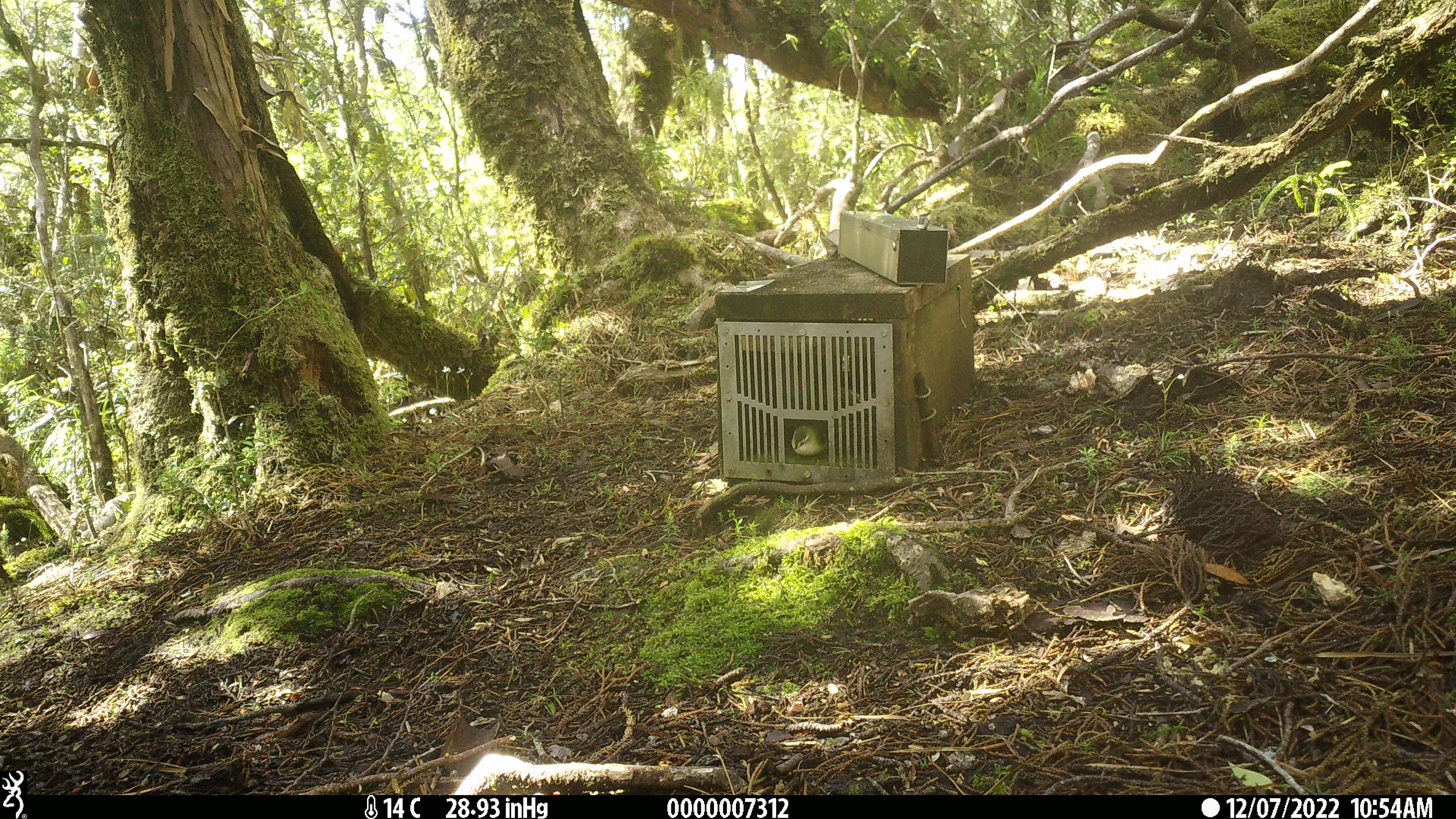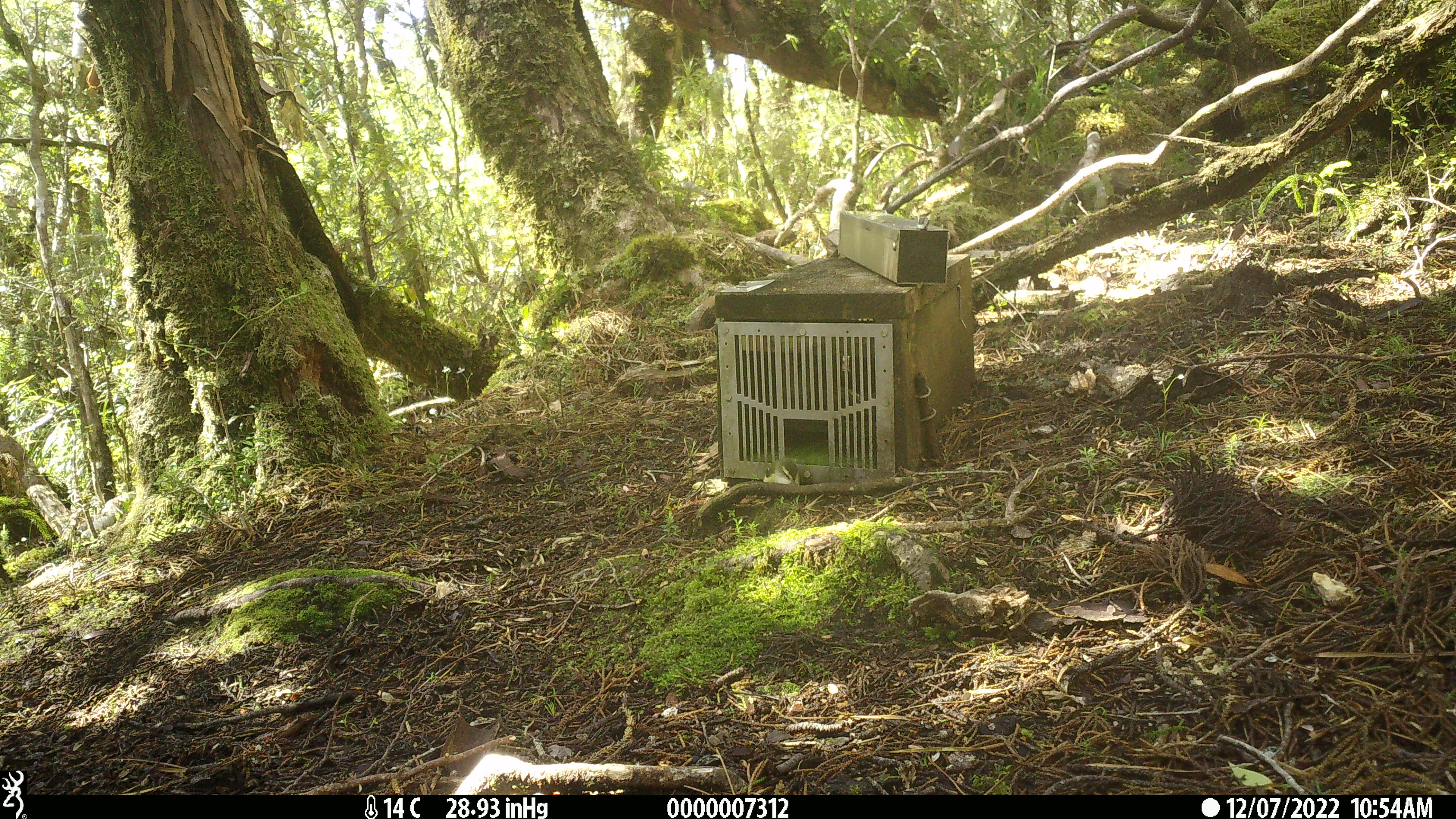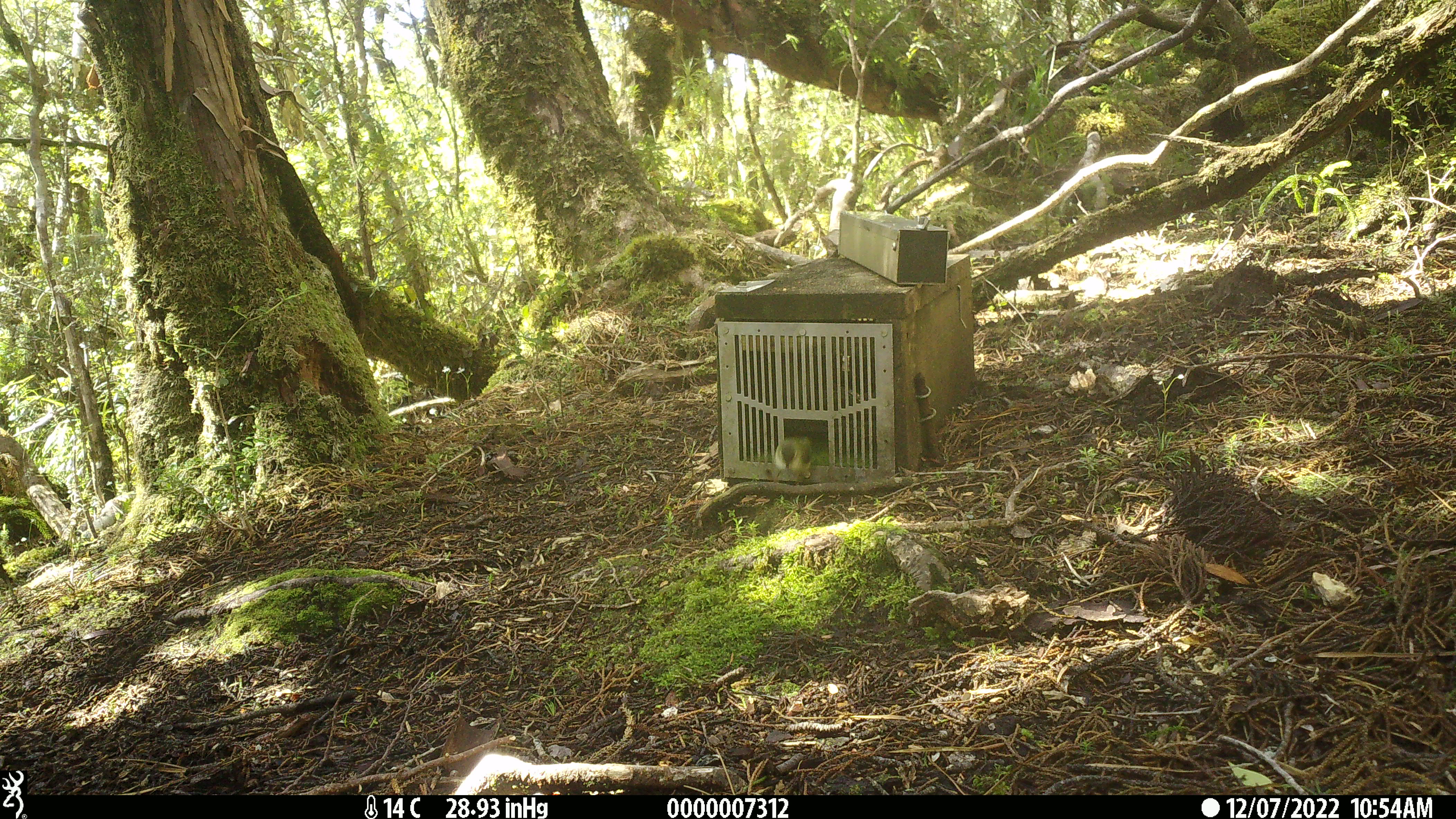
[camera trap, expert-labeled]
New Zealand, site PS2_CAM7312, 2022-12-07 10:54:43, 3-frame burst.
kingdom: Animalia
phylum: Chordata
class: Aves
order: Passeriformes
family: Acanthisittidae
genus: Acanthisitta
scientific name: Acanthisitta chloris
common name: rifleman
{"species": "rifleman (Acanthisitta chloris)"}